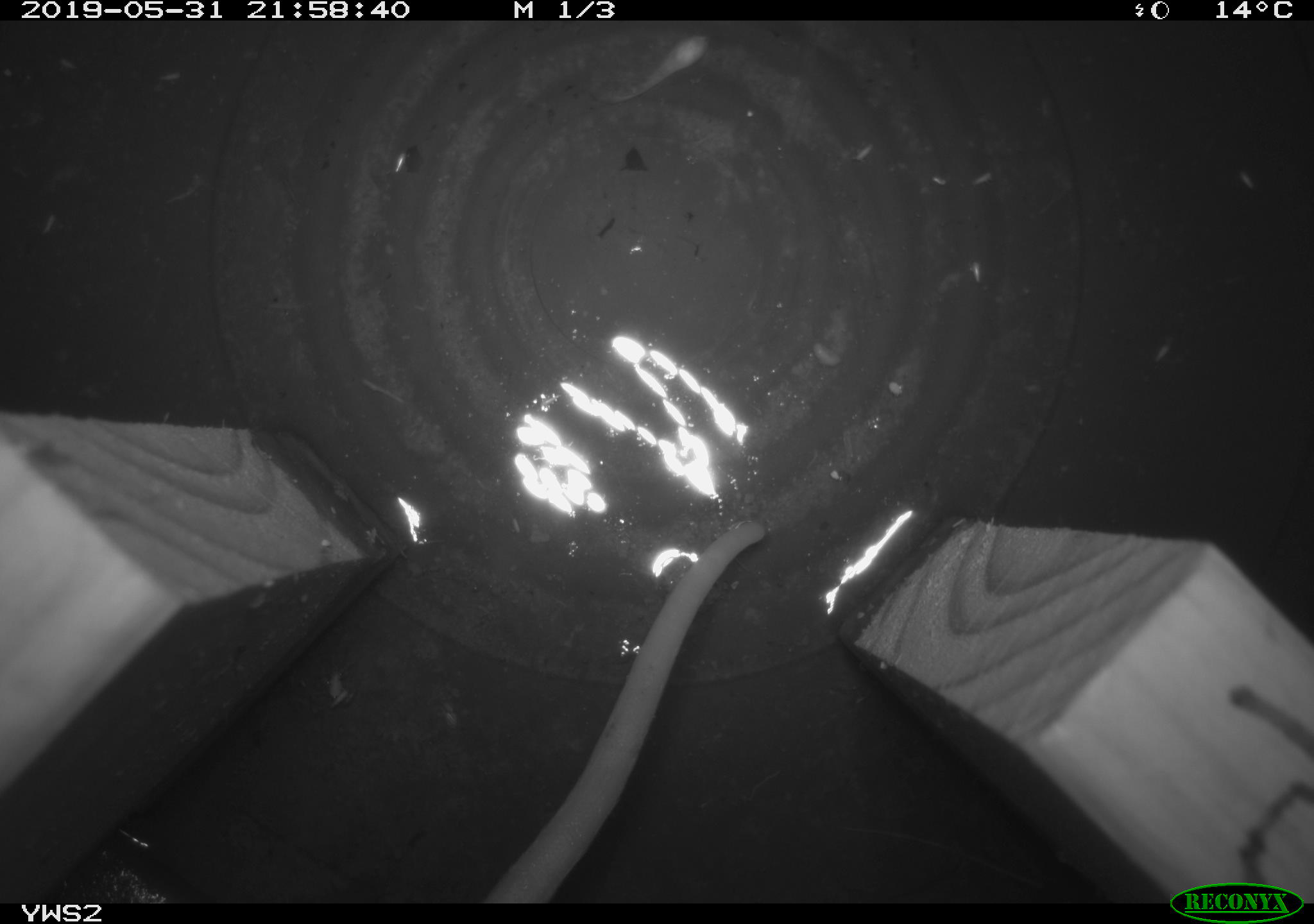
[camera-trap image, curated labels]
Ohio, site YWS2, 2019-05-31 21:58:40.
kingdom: Animalia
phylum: Chordata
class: Mammalia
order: Didelphimorphia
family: Didelphidae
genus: Didelphis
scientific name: Didelphis virginiana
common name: virginia opossum